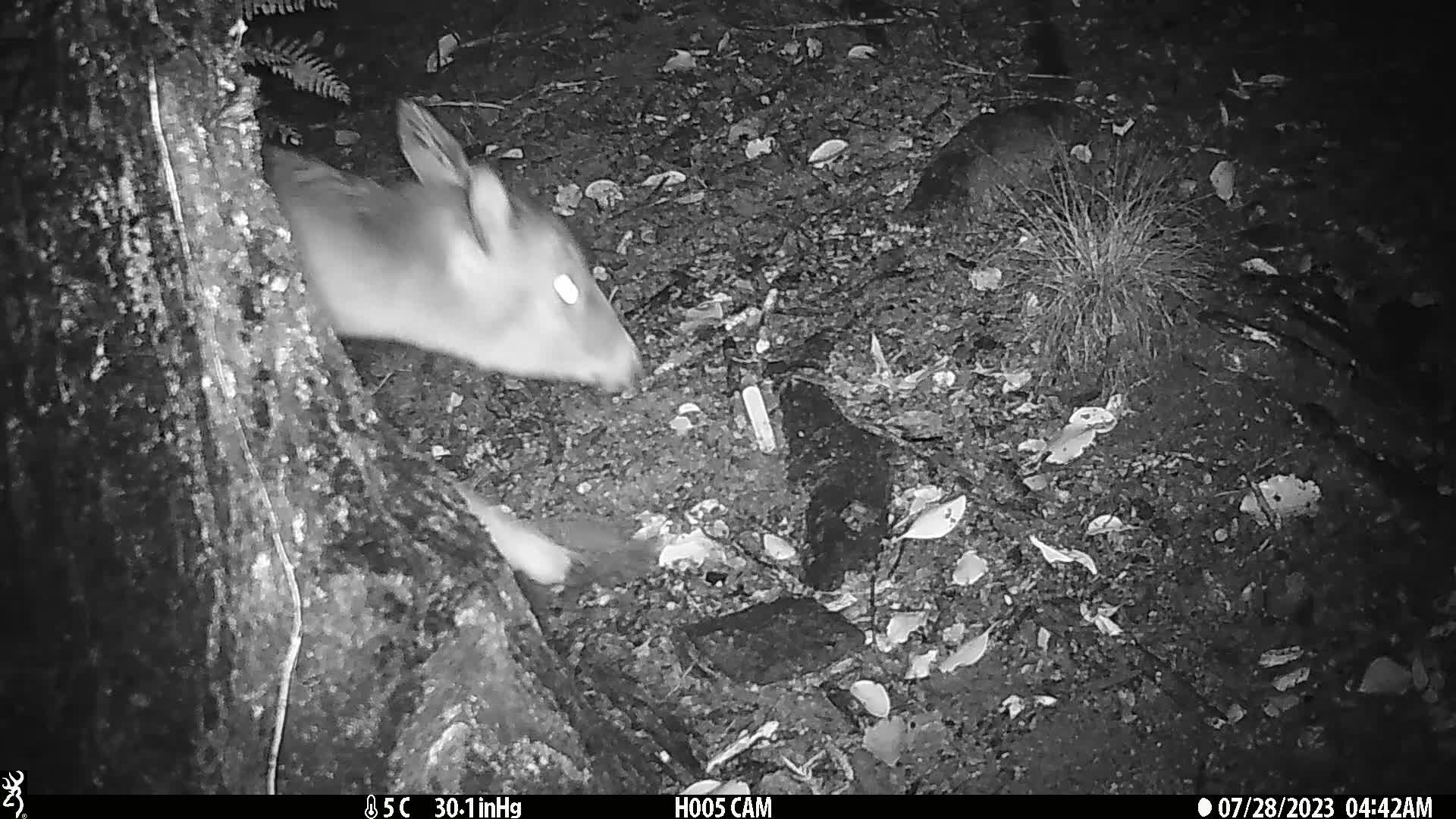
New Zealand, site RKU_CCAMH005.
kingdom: Animalia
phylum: Chordata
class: Mammalia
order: Artiodactyla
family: Cervidae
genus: Odocoileus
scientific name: Odocoileus virginianus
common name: white-tailed deer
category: white tailed deer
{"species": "white tailed deer (white-tailed deer) (Odocoileus virginianus)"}